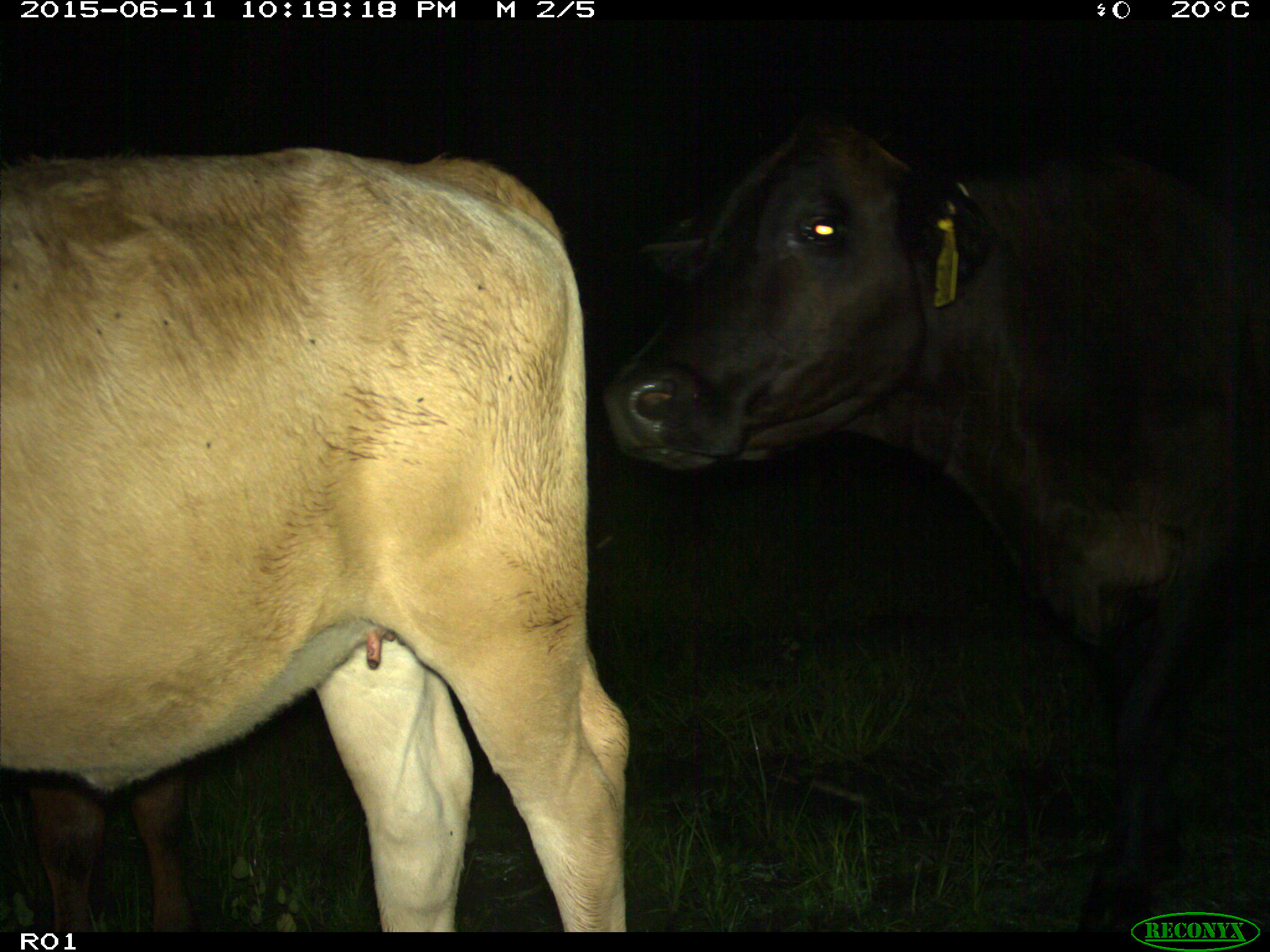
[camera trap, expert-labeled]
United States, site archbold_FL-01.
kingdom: Animalia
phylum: Chordata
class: Mammalia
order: Artiodactyla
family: Bovidae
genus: Bos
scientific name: Bos taurus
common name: domestic cow